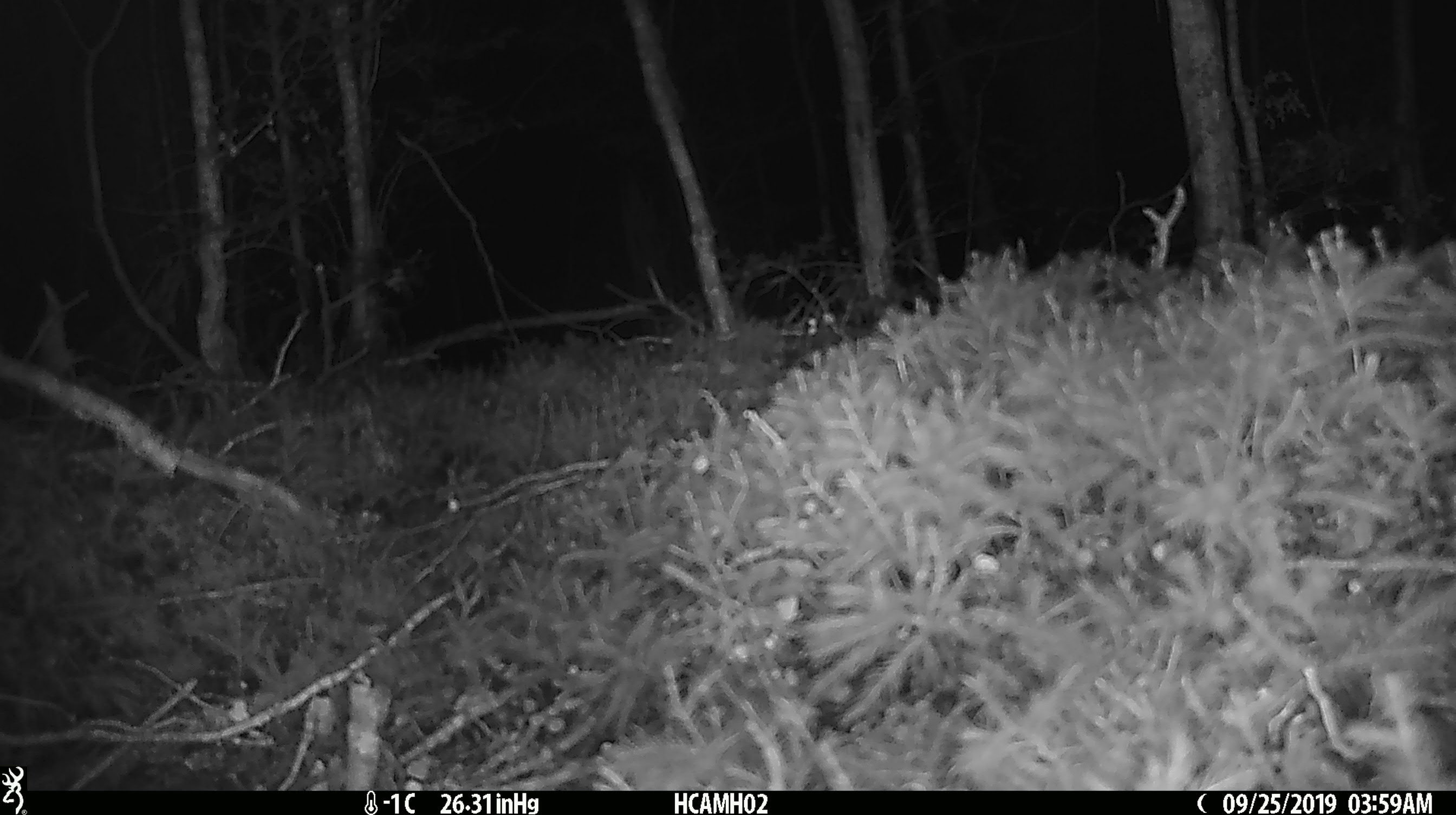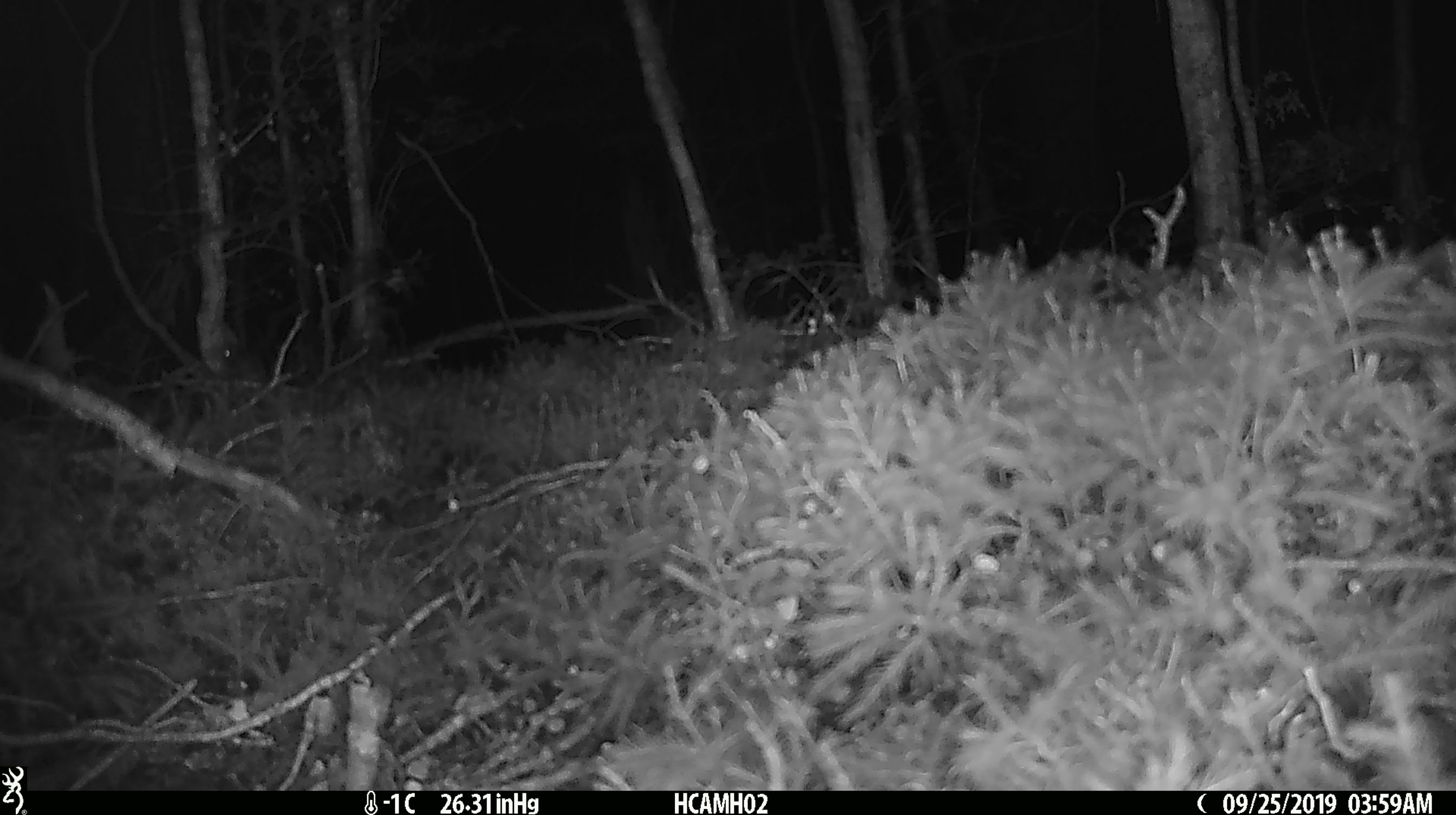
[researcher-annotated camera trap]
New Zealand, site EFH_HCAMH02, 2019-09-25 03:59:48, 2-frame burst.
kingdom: Animalia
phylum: Chordata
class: Mammalia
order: Rodentia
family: Muridae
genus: Mus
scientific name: Mus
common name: mouse